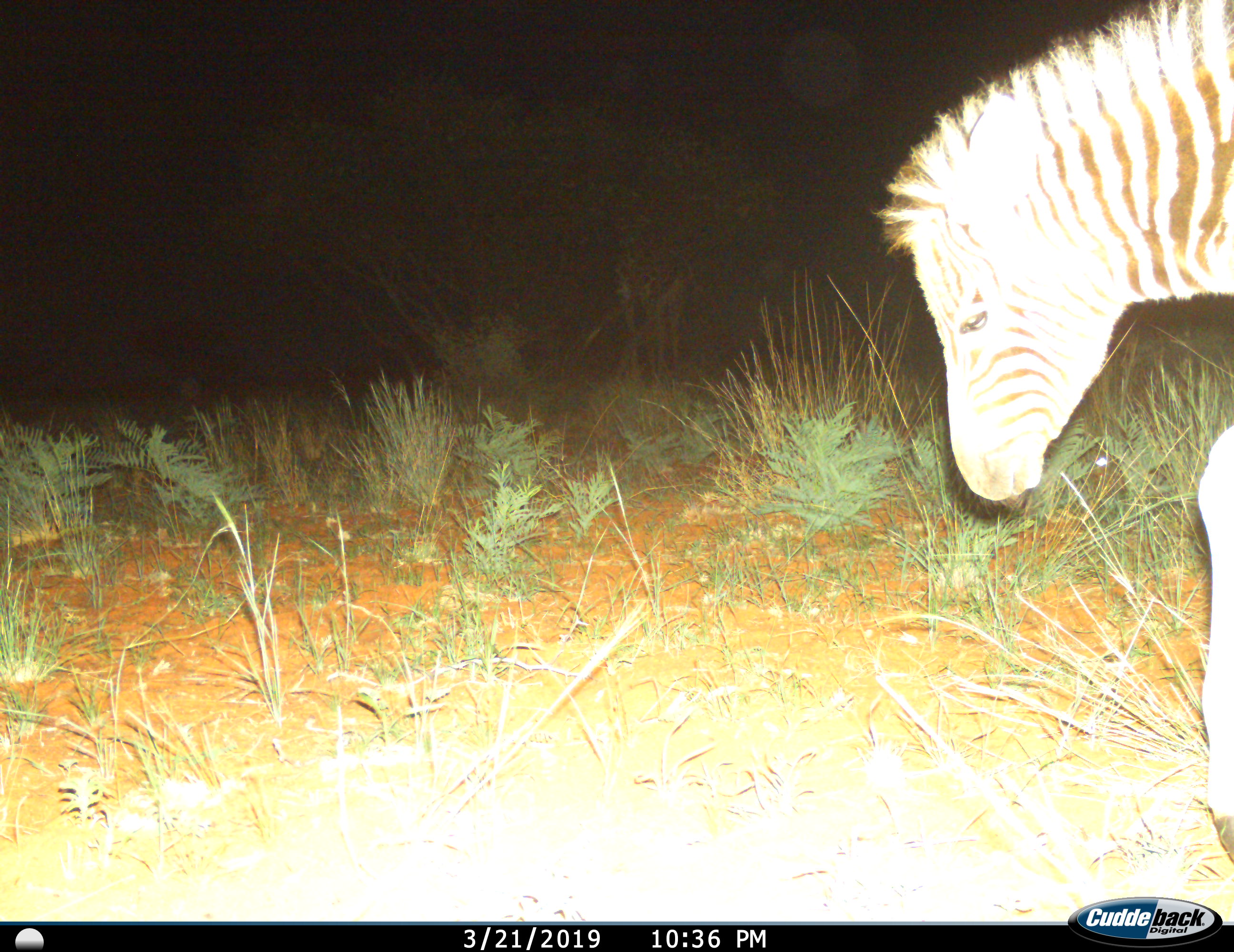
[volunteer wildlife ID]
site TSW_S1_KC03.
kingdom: Animalia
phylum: Chordata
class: Mammalia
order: Perissodactyla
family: Equidae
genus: Equus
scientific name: Equus quagga burchellii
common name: burchell's zebra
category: zebraburchells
Zebraburchells (burchell's zebra) (Equus quagga burchellii), count 1. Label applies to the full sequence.